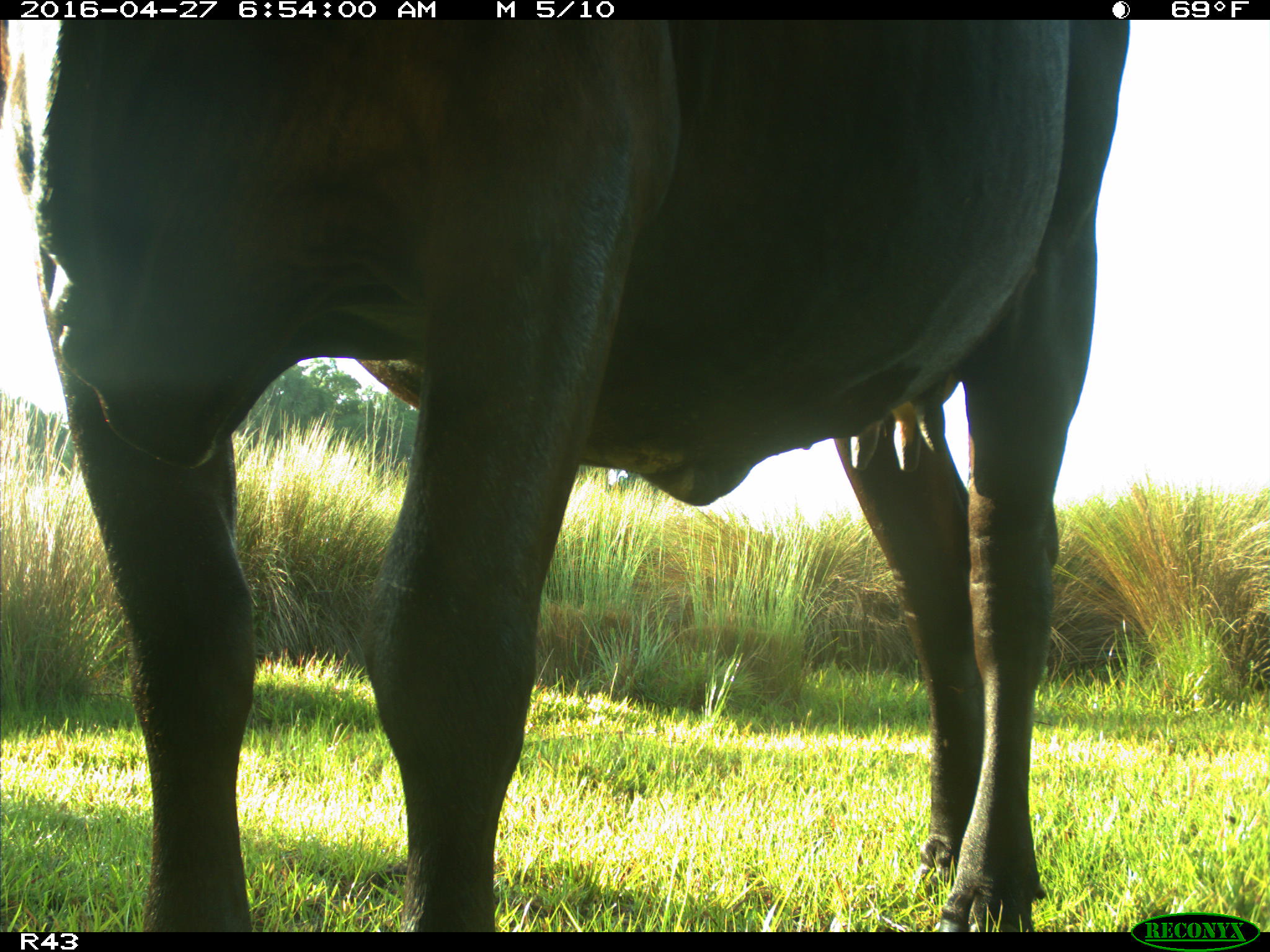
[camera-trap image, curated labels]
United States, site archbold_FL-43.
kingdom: Animalia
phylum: Chordata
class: Mammalia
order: Artiodactyla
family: Bovidae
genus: Bos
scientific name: Bos taurus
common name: domestic cow